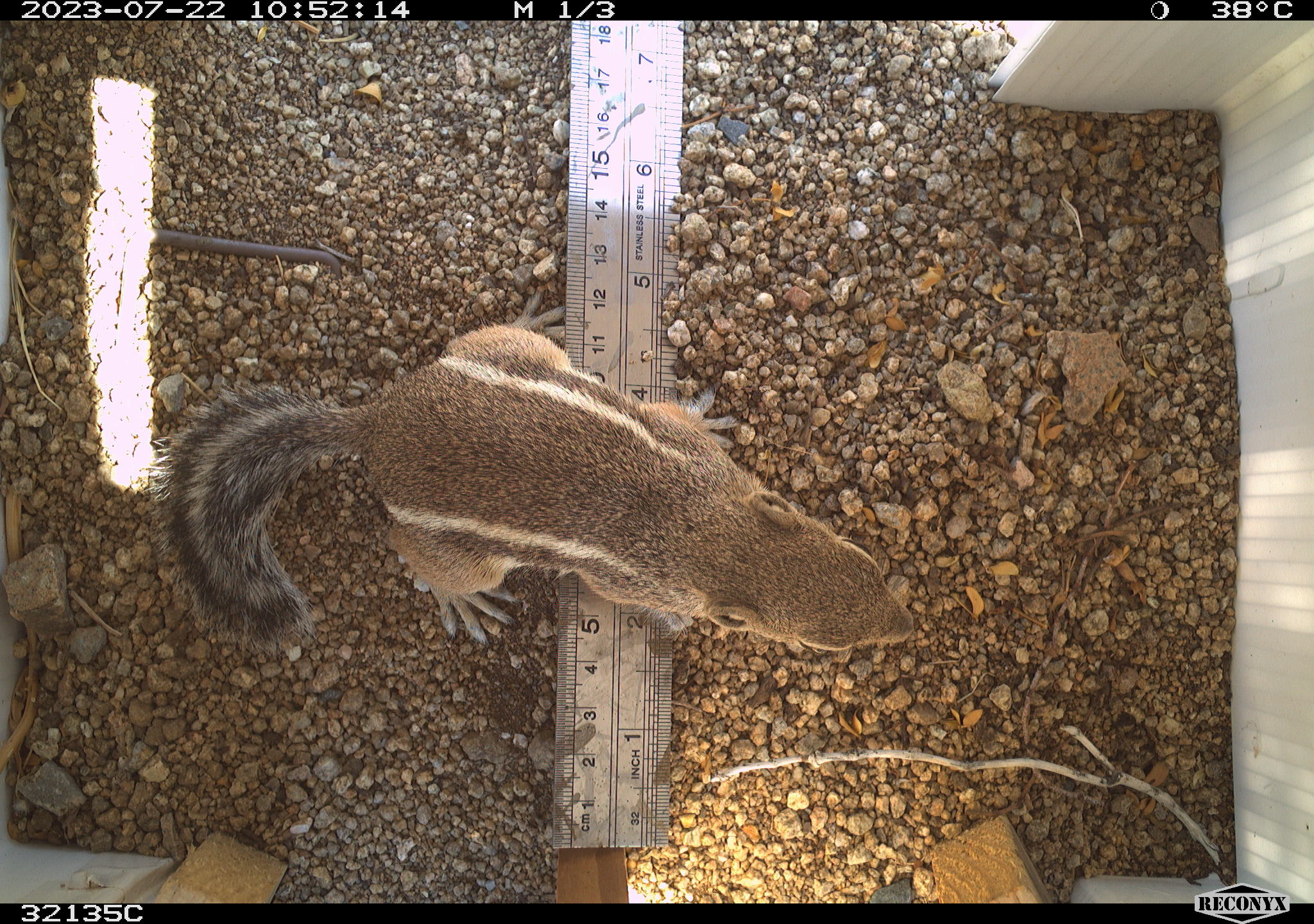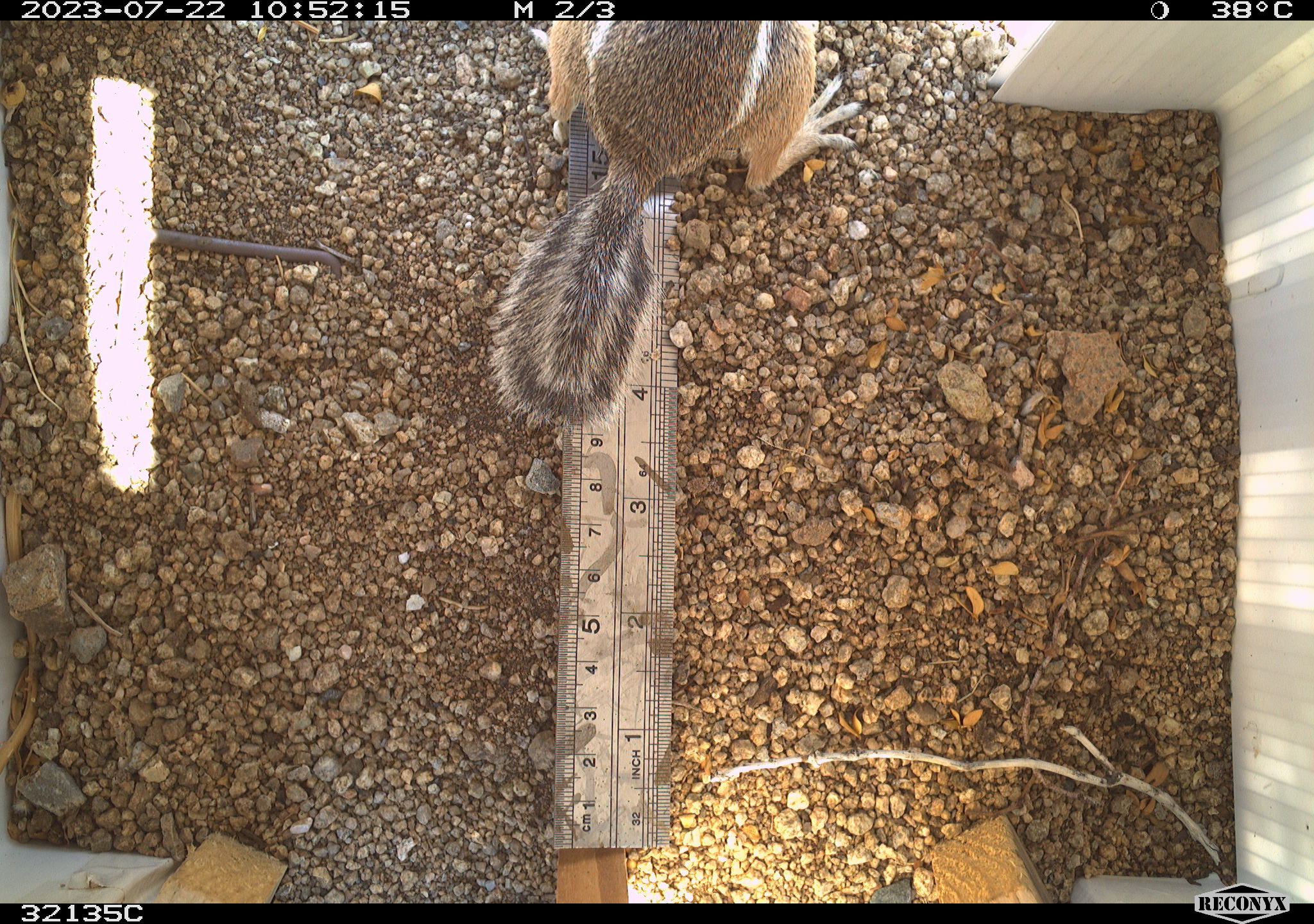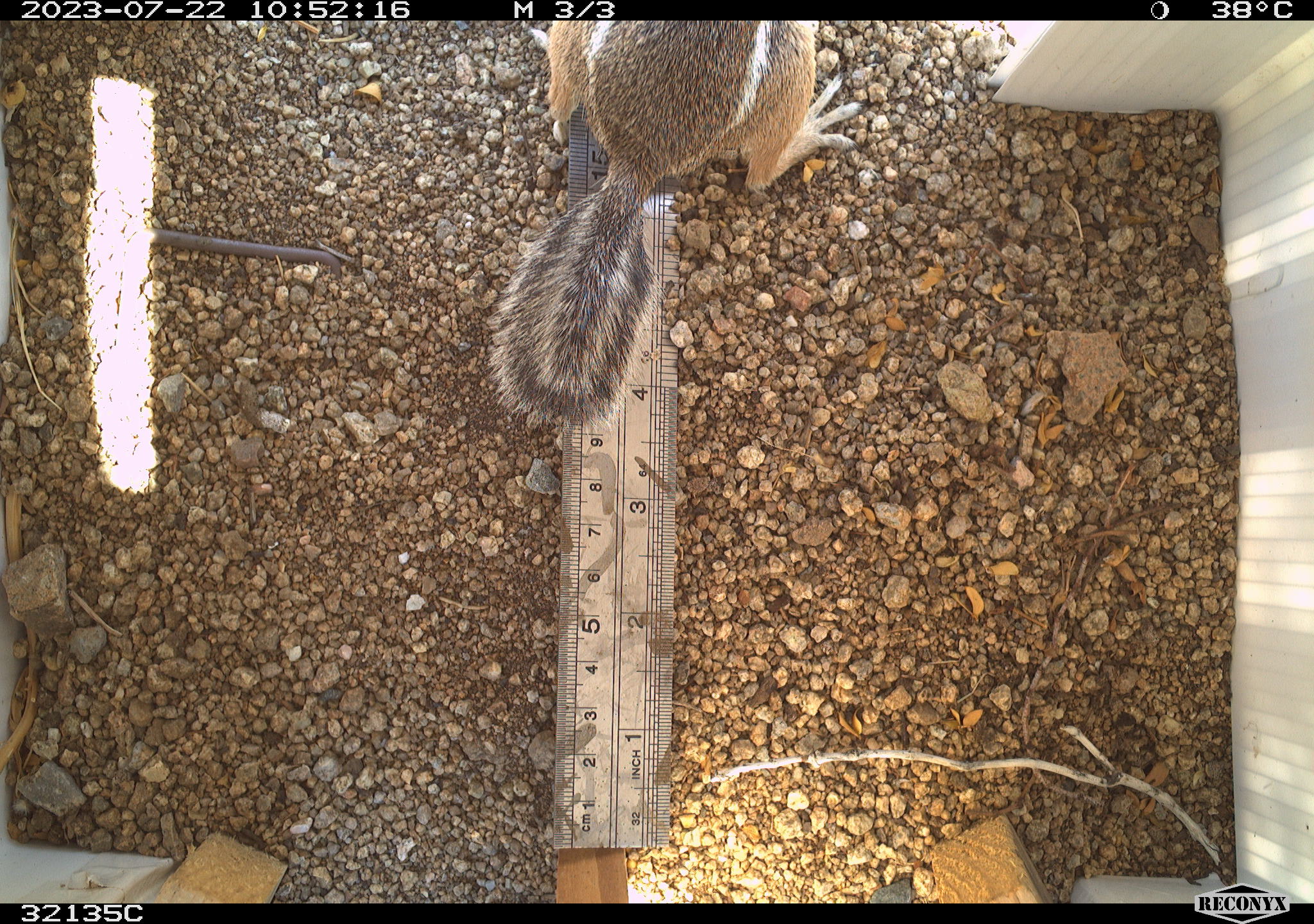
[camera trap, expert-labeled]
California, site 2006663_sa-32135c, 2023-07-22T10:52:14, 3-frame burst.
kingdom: Animalia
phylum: Chordata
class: Mammalia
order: Rodentia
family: Sciuridae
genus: Ammospermophilus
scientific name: Ammospermophilus leucurus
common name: white-tailed antelope squirrel